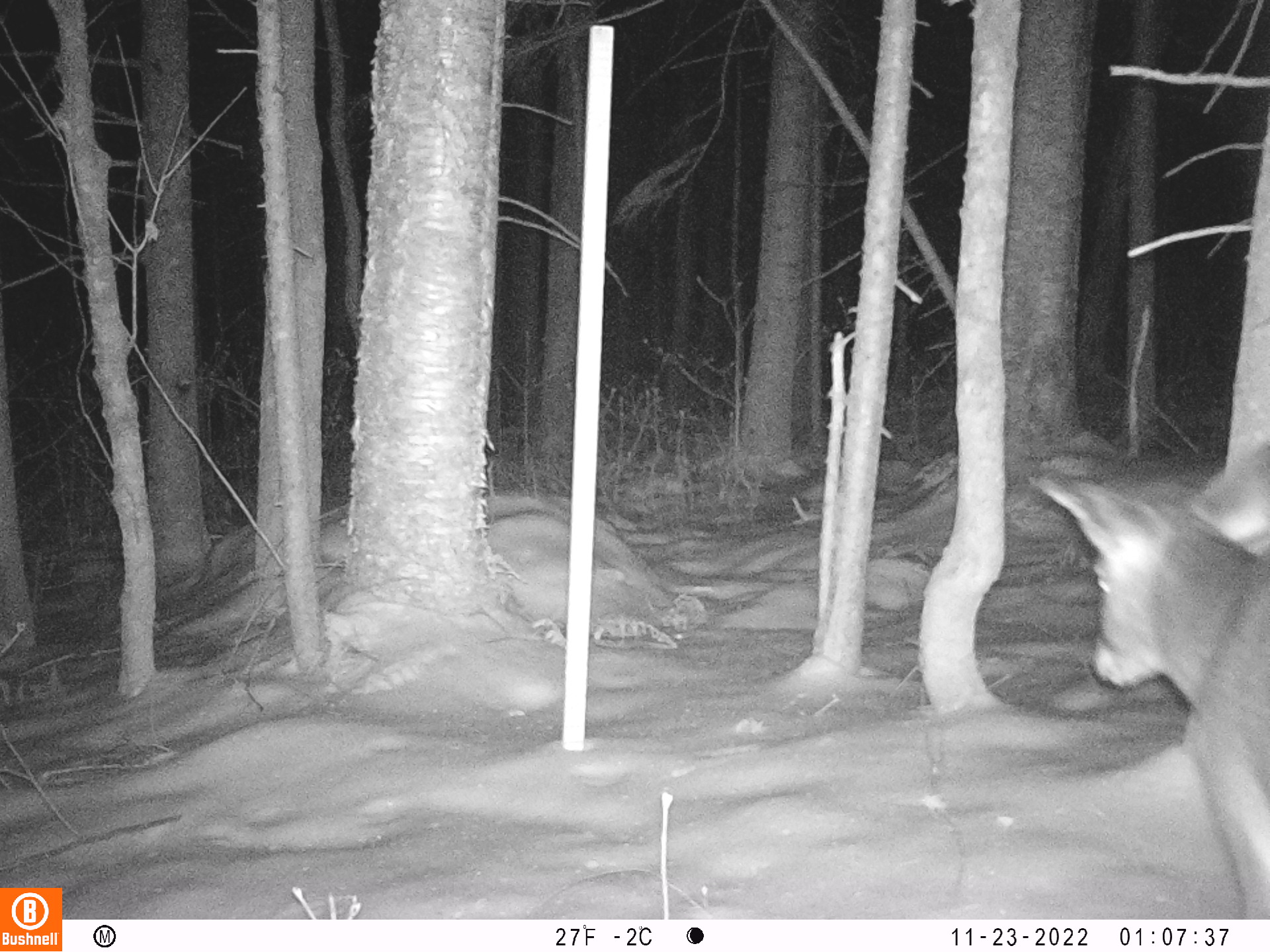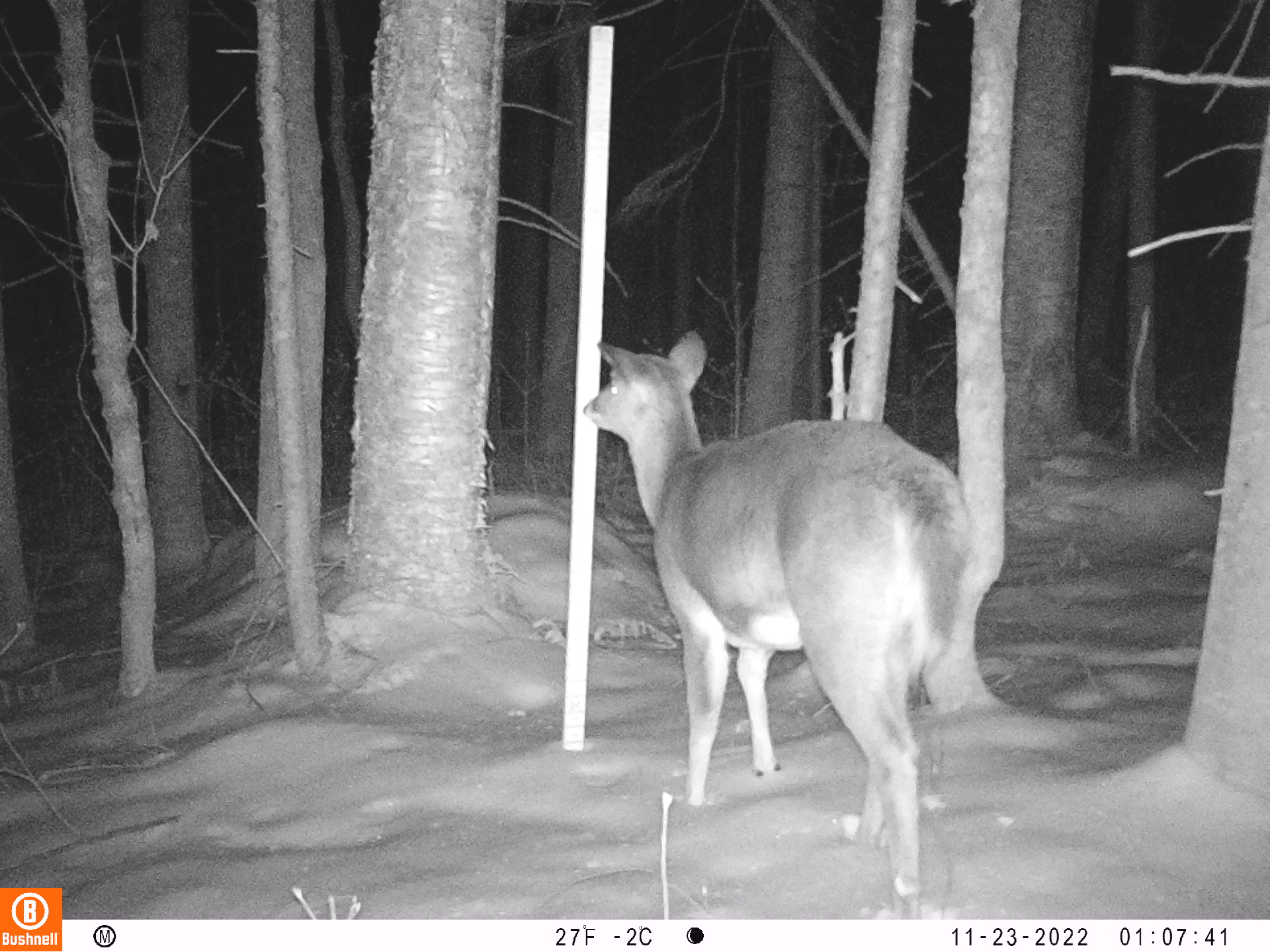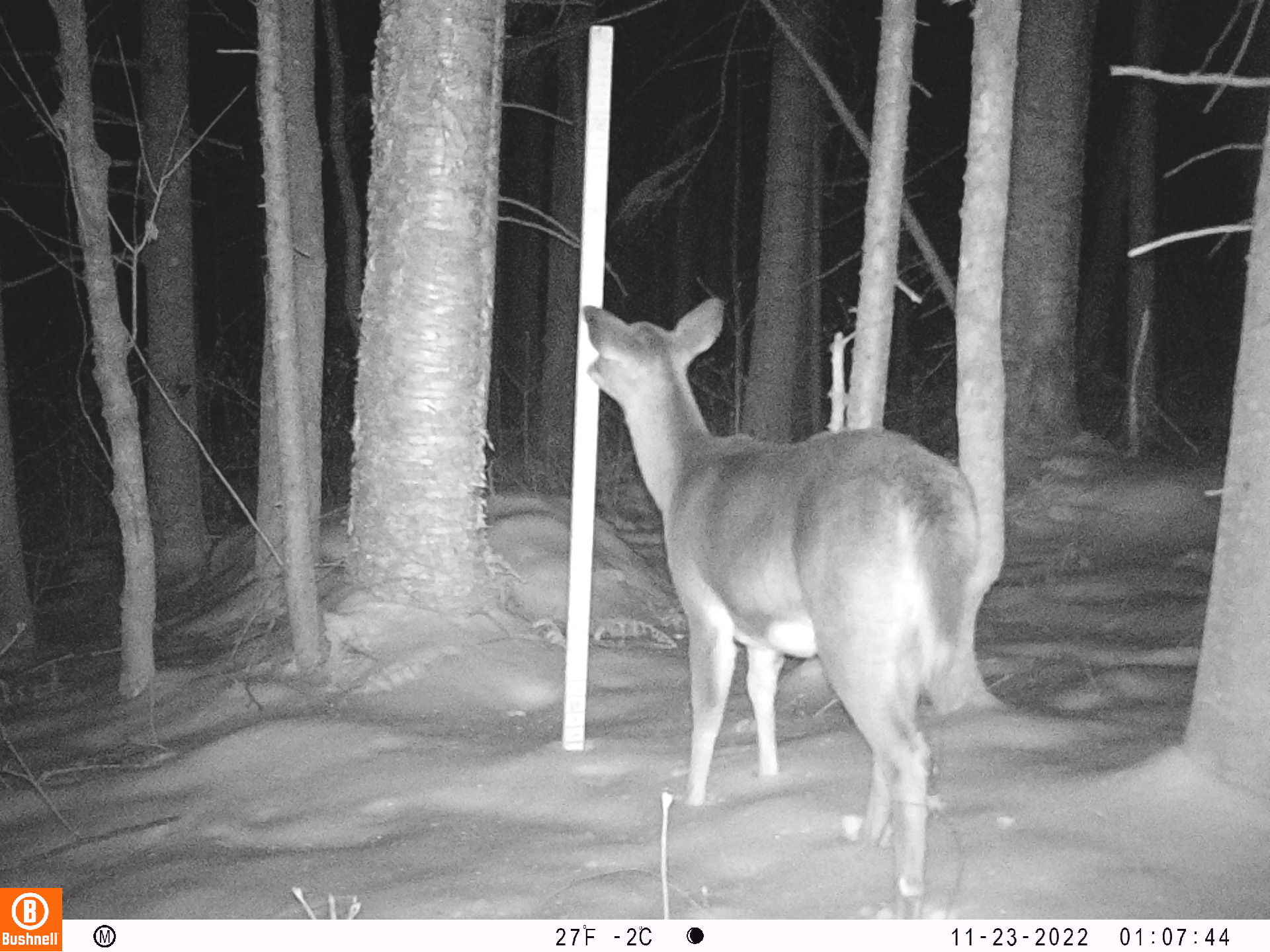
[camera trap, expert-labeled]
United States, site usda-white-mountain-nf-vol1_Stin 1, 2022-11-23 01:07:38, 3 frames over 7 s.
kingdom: Animalia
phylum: Chordata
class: Mammalia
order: Artiodactyla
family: Cervidae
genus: Odocoileus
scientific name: Odocoileus virginianus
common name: white-tailed deer